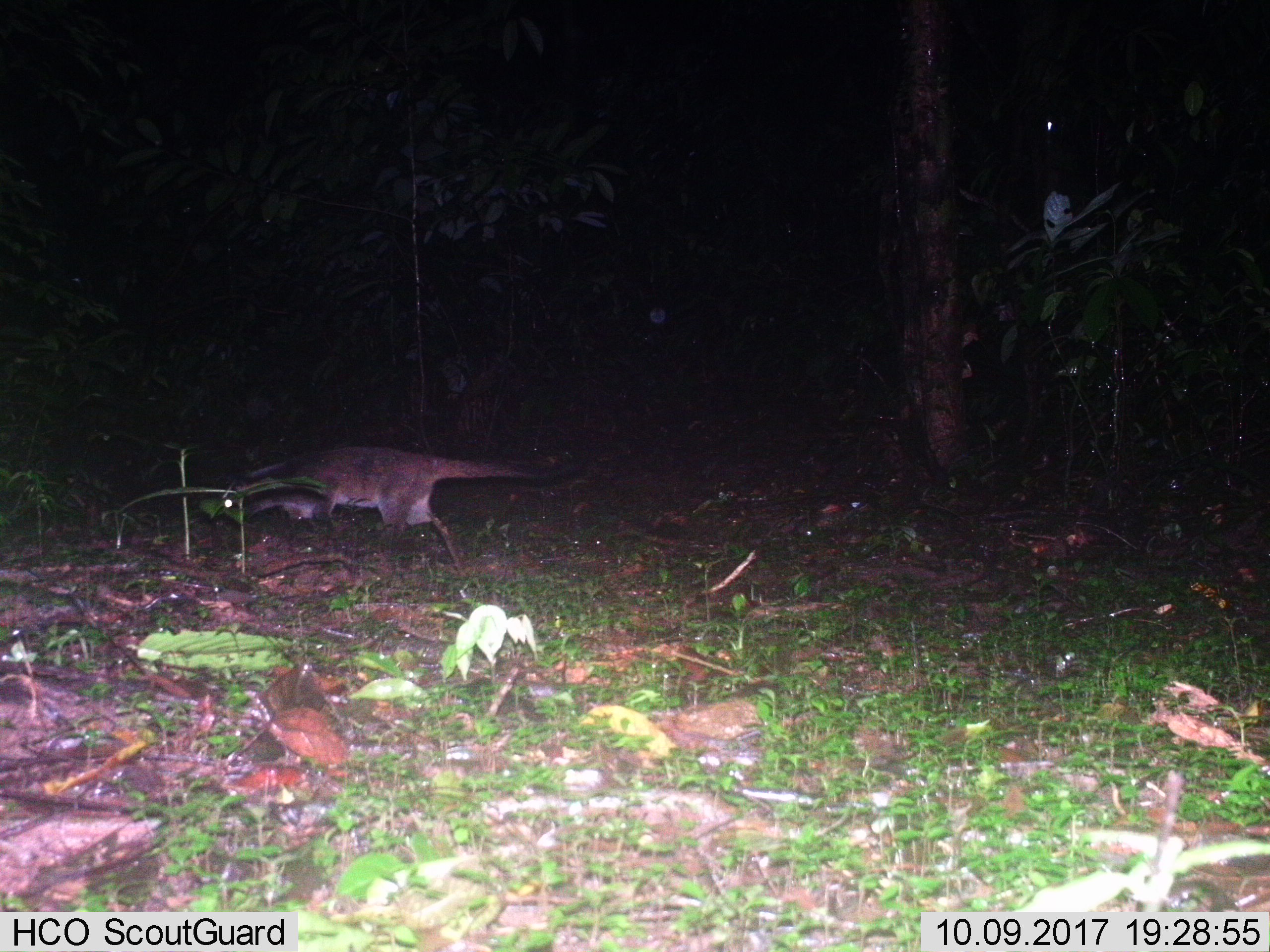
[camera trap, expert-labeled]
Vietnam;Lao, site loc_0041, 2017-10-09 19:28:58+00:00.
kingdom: Animalia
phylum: Chordata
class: Mammalia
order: Carnivora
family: Viverridae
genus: Paguma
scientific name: Paguma larvata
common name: masked palm civet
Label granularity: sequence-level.